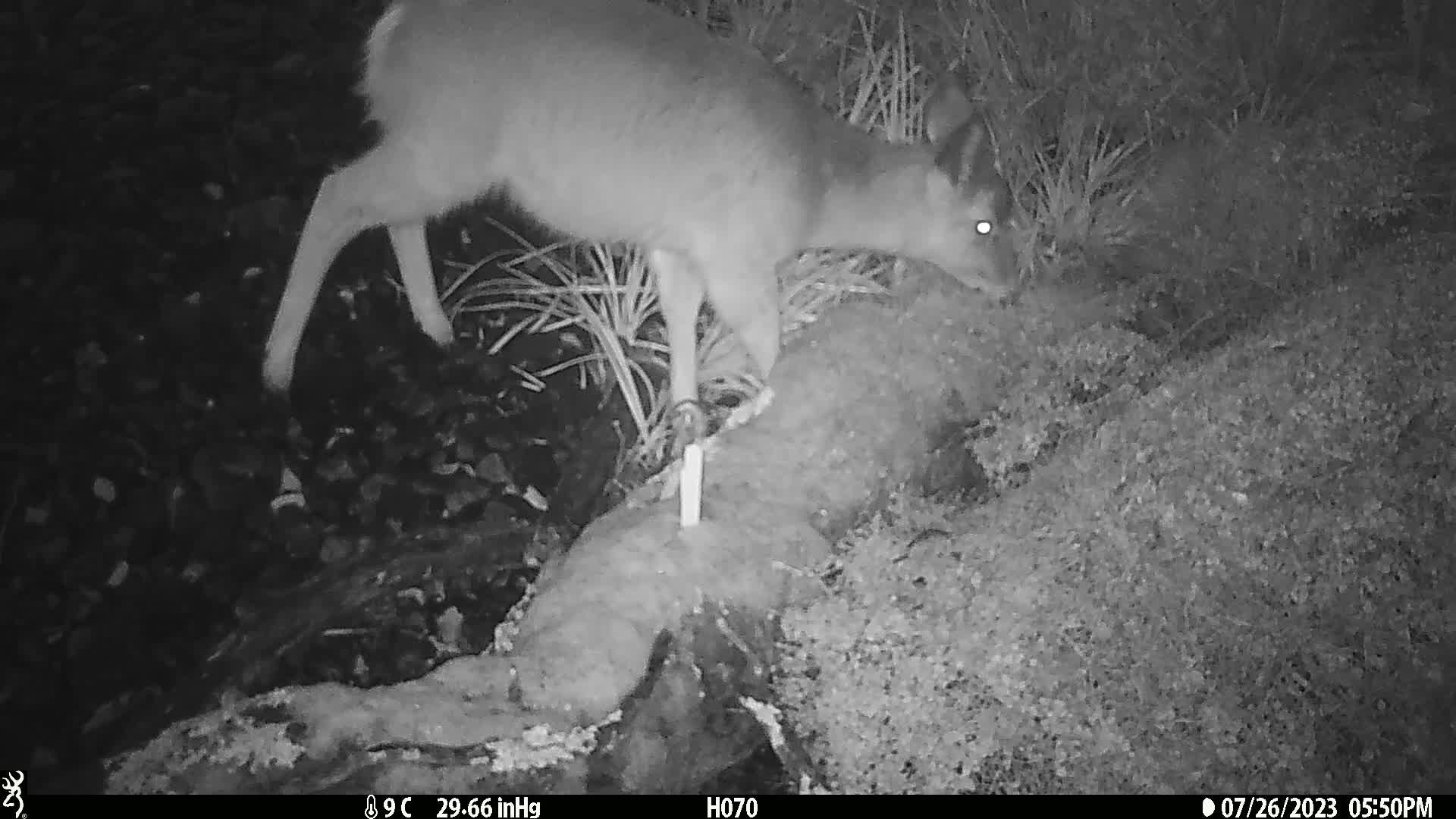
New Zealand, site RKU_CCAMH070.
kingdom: Animalia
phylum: Chordata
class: Mammalia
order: Artiodactyla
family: Cervidae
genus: Odocoileus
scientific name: Odocoileus virginianus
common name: white-tailed deer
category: white tailed deer